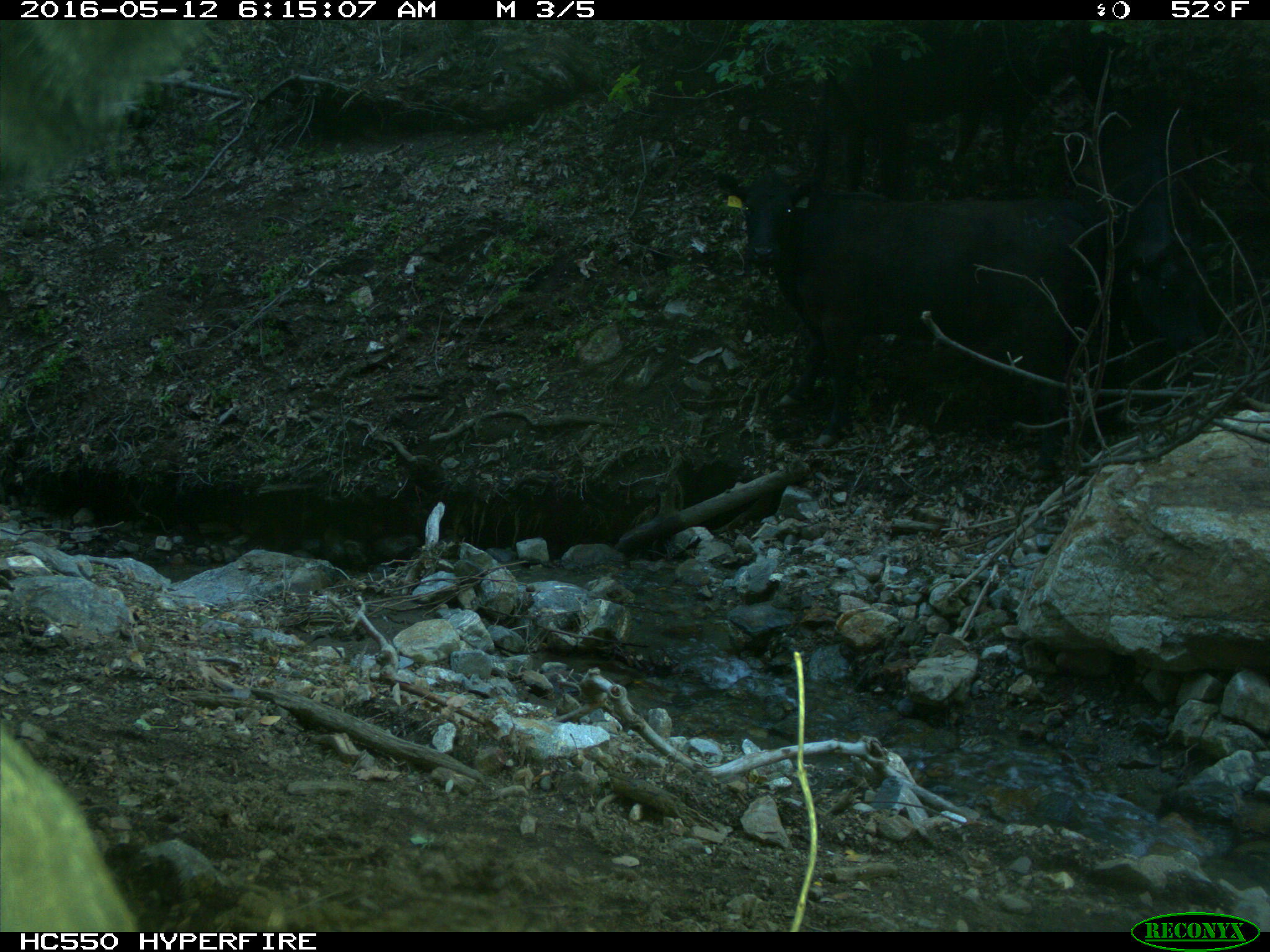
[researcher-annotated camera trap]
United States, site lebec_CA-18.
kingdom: Animalia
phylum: Chordata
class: Mammalia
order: Artiodactyla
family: Bovidae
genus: Bos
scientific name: Bos taurus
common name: domestic cow